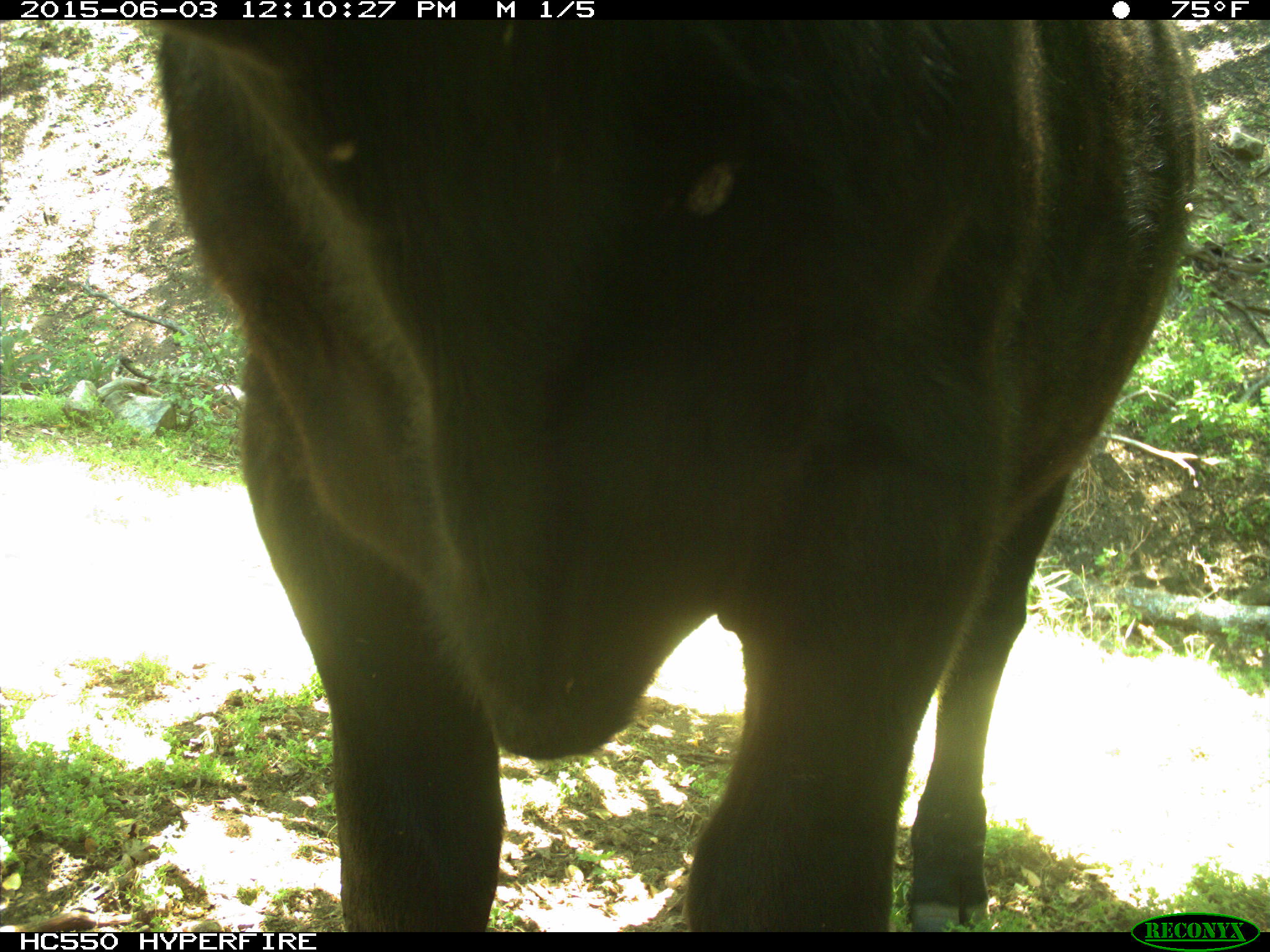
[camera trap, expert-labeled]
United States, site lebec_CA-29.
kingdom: Animalia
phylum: Chordata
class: Mammalia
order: Artiodactyla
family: Bovidae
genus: Bos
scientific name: Bos taurus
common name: domestic cow